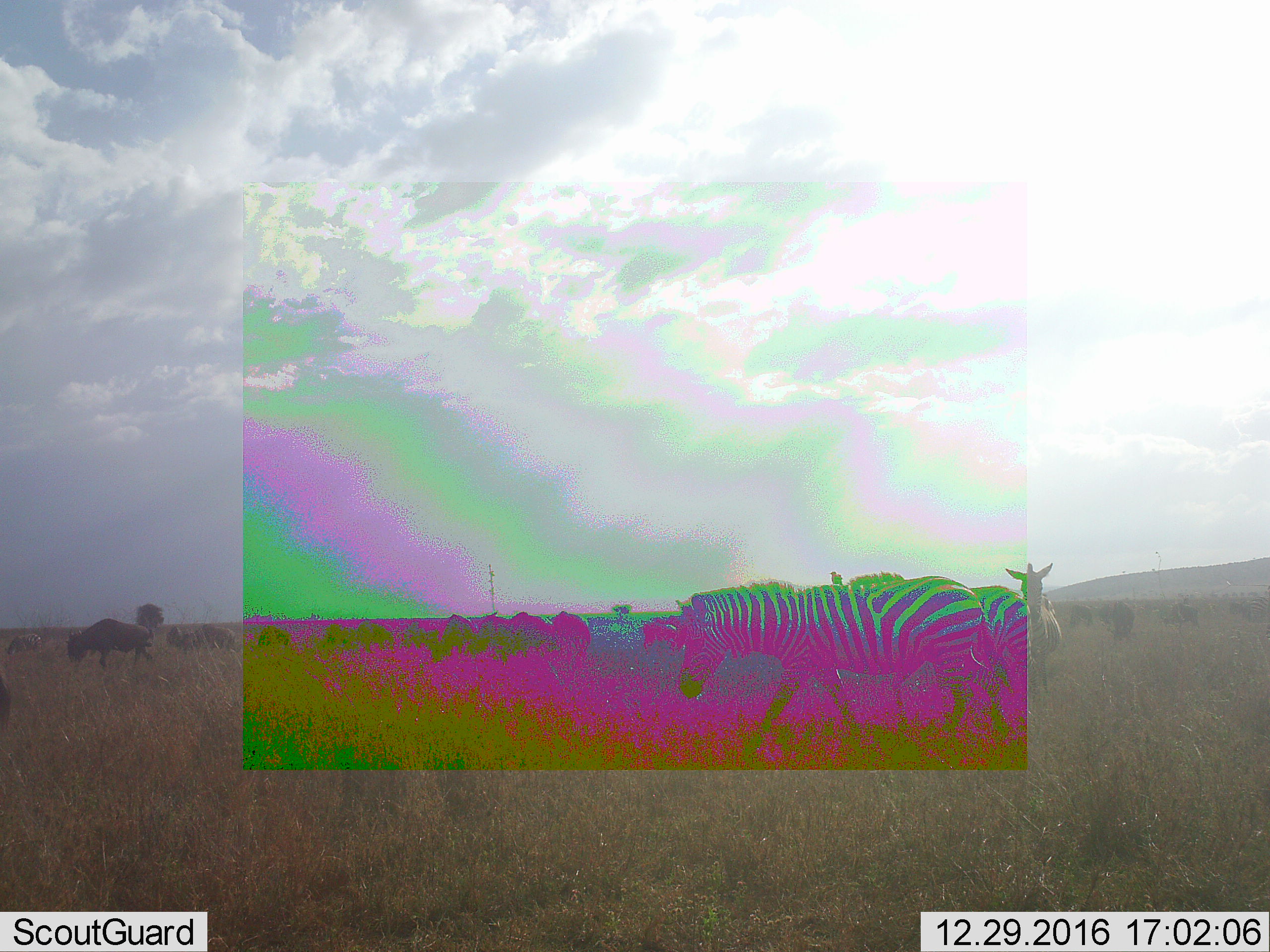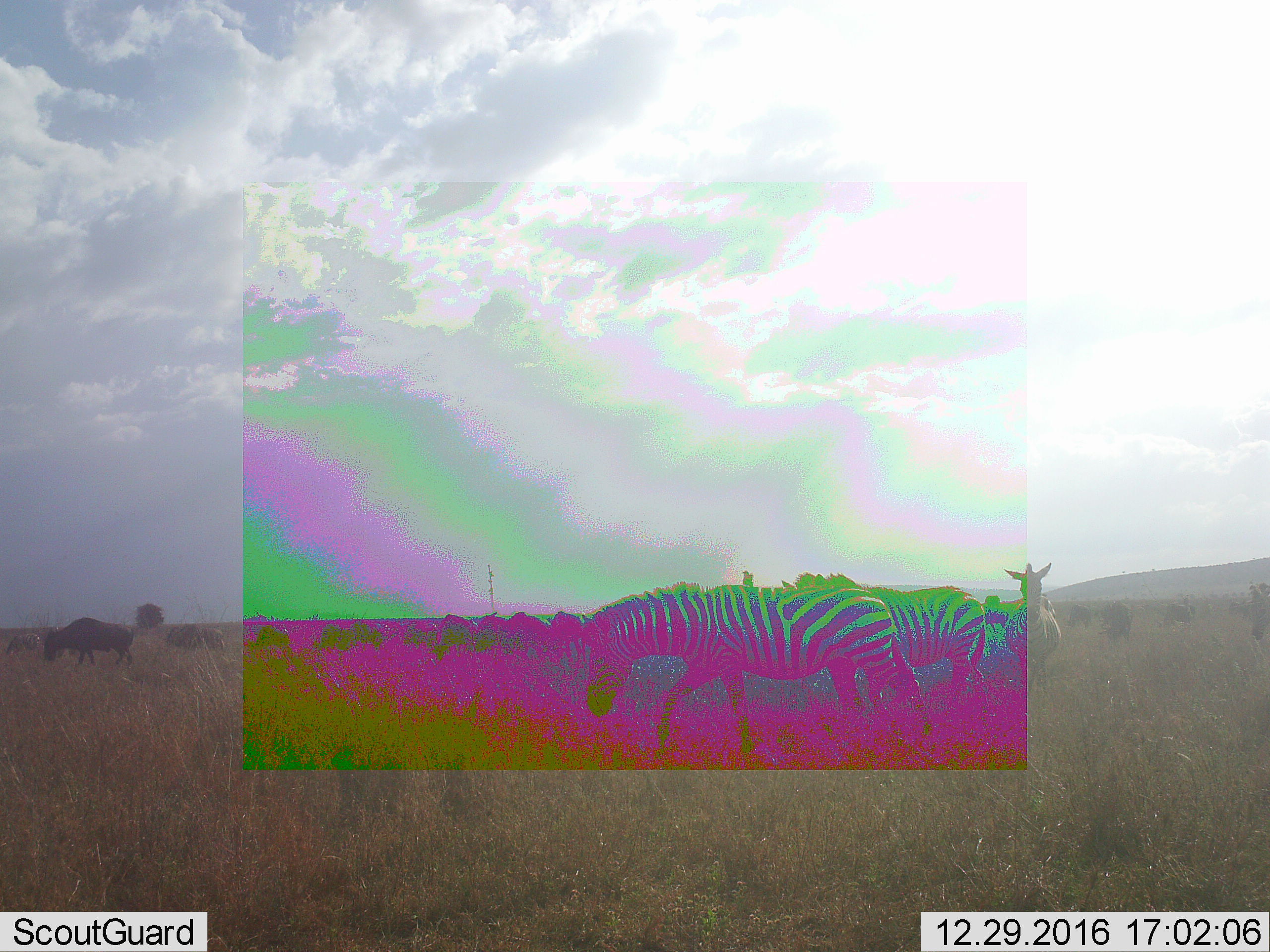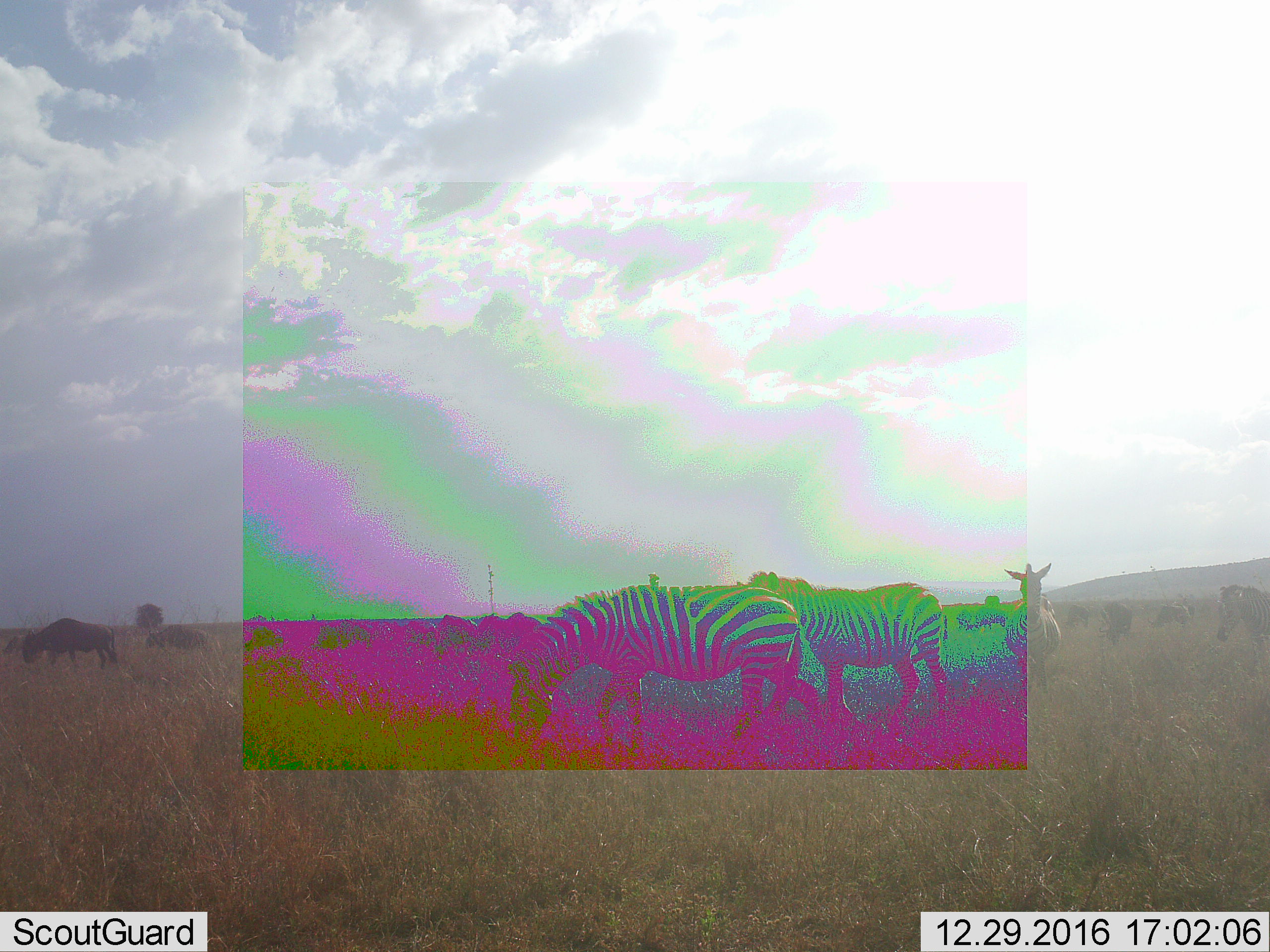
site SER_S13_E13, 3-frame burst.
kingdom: Animalia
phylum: Chordata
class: Mammalia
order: Perissodactyla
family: Equidae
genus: Equus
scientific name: Equus quagga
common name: plains zebra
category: zebraplains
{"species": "zebraplains (plains zebra) (Equus quagga)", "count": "3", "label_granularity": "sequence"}